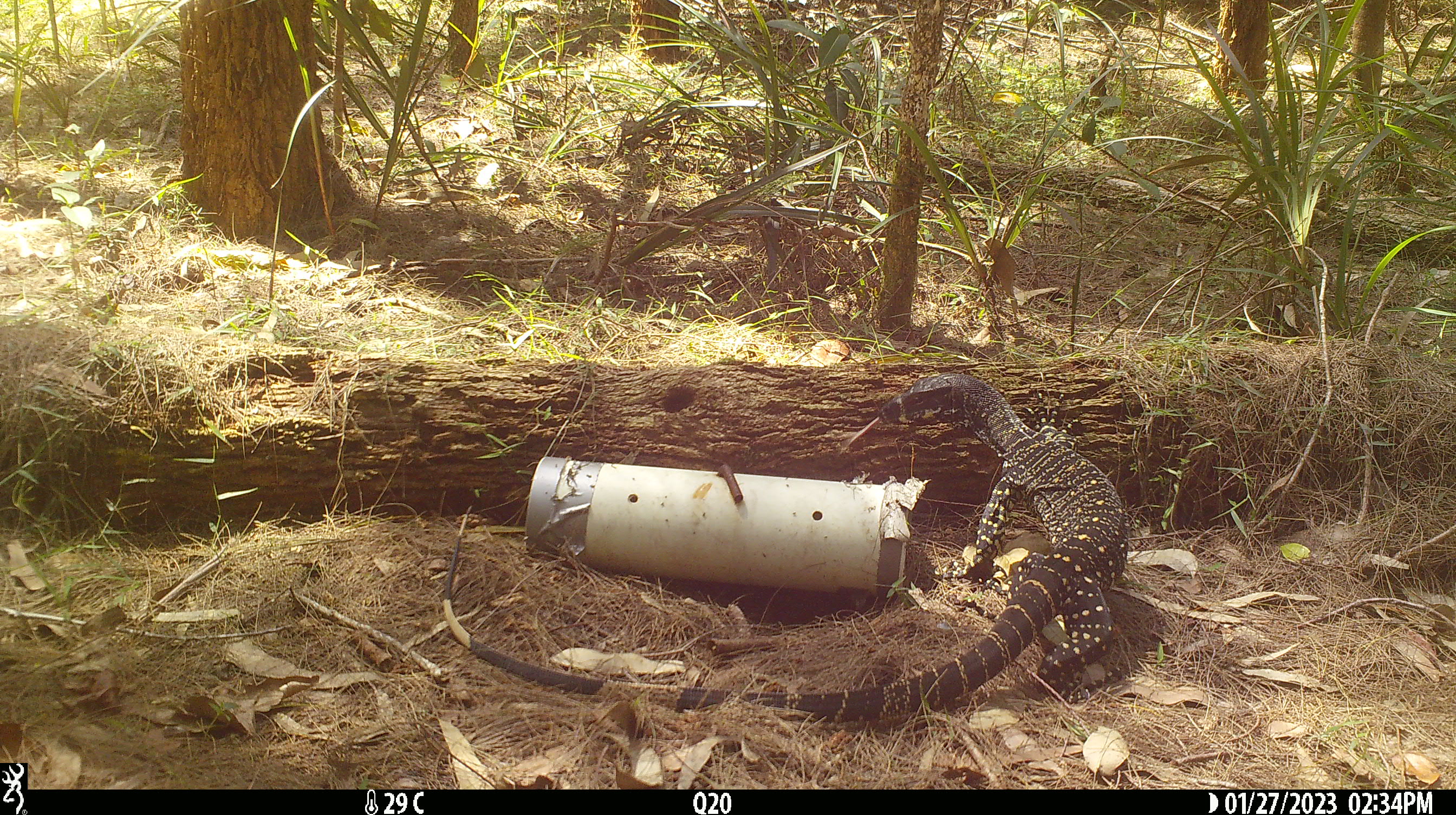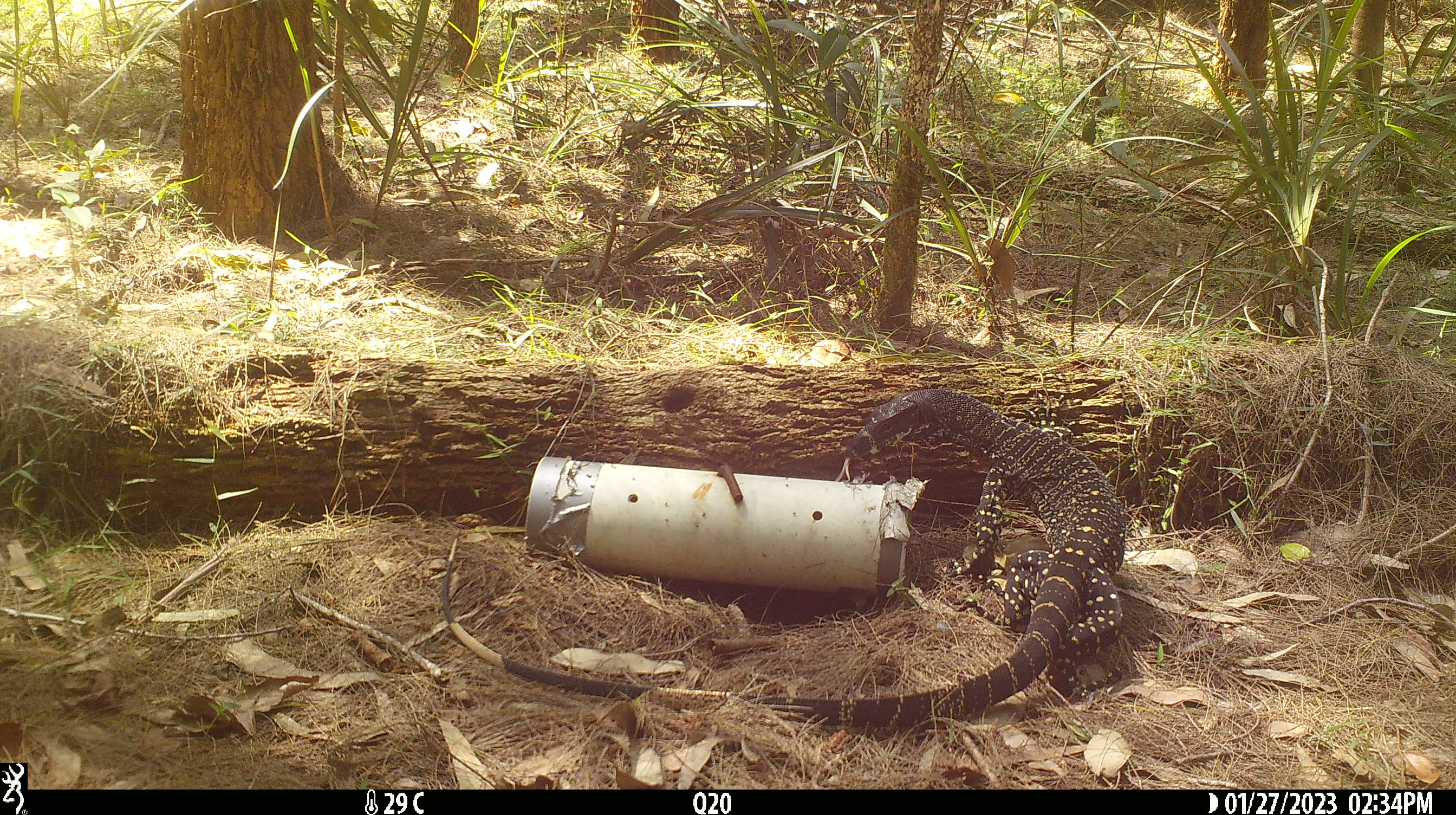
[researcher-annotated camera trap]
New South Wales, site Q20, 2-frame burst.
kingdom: Animalia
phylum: Chordata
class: Reptilia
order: Squamata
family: Varanidae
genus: Varanus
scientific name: Varanus varius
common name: lace monitor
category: goanna